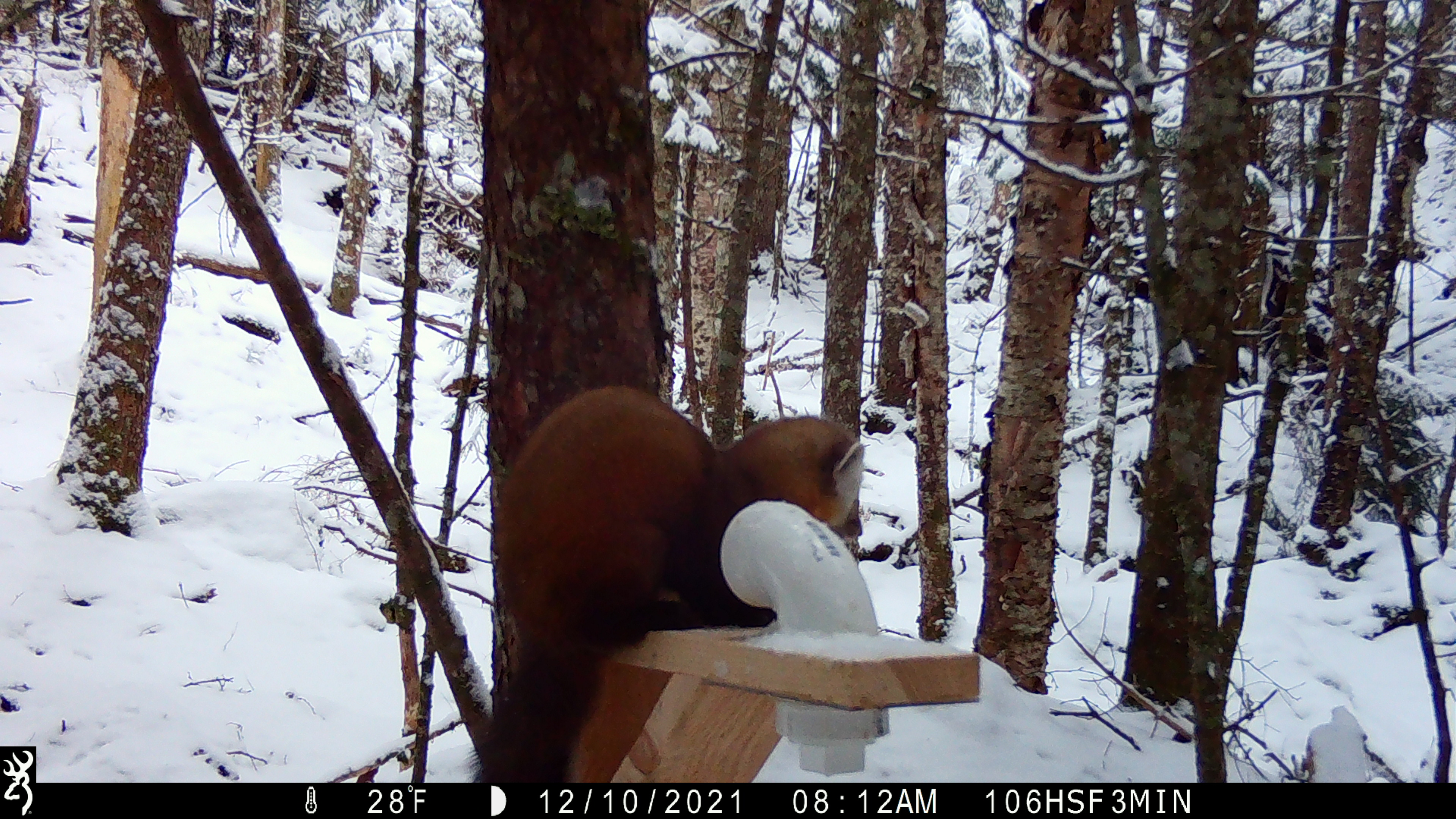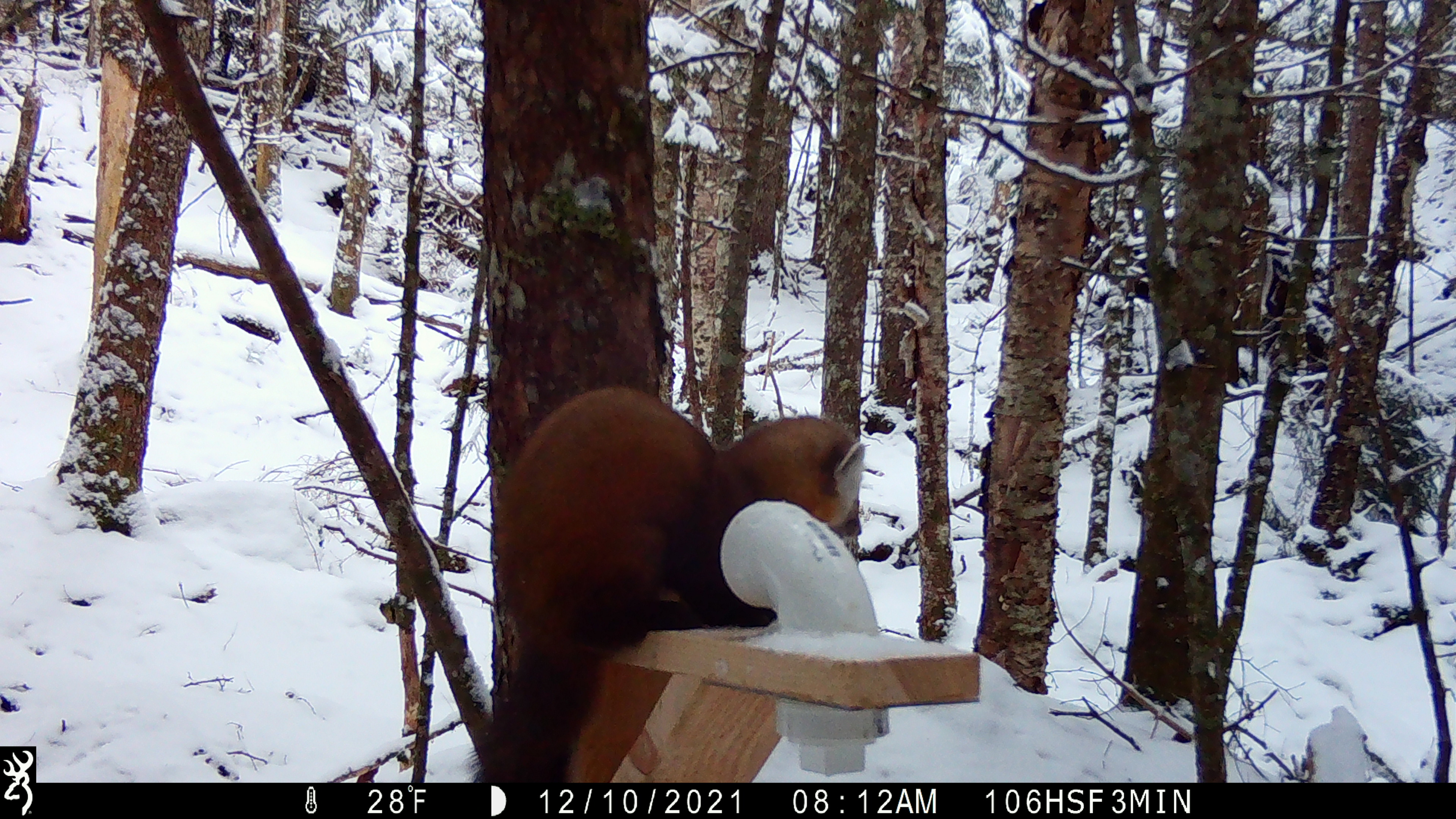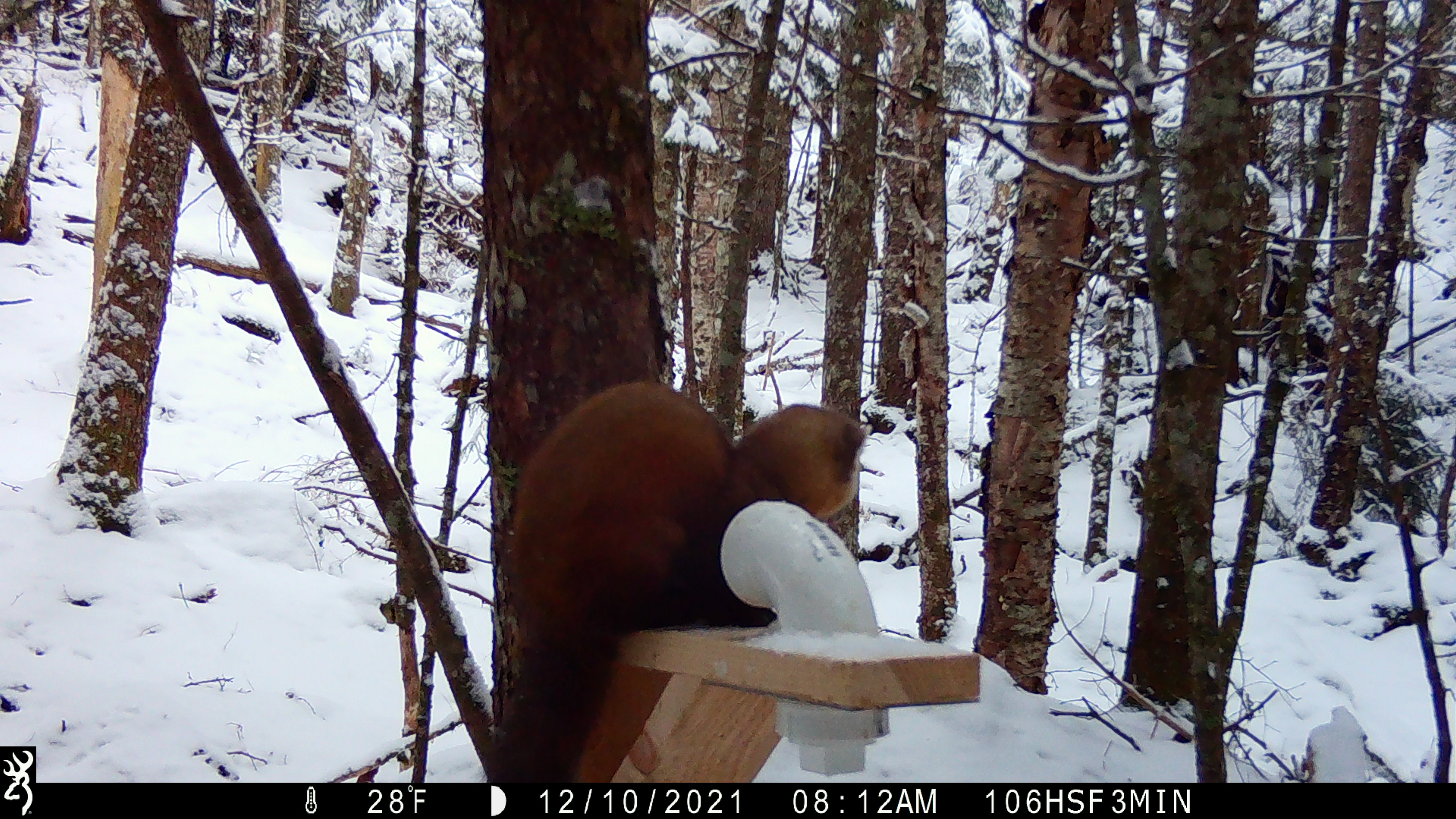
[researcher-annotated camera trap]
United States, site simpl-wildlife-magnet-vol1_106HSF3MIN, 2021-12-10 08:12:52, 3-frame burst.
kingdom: Animalia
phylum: Chordata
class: Mammalia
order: Carnivora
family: Mustelidae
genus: Martes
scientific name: Martes americana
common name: american marten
American marten (Martes americana).